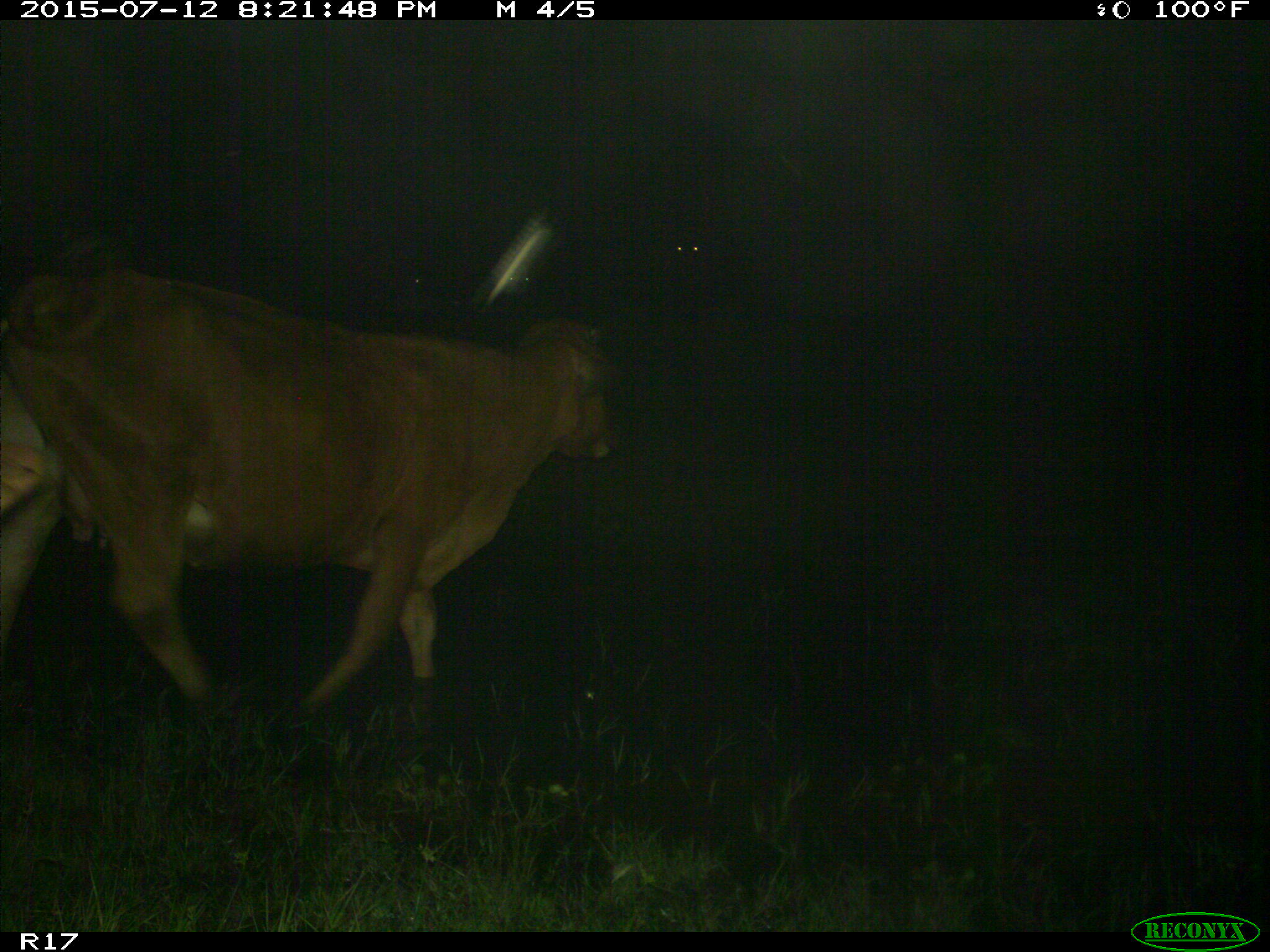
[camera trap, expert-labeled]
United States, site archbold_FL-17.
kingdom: Animalia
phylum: Chordata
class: Mammalia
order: Artiodactyla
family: Bovidae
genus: Bos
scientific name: Bos taurus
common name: domestic cow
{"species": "Bos taurus (domestic cow)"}